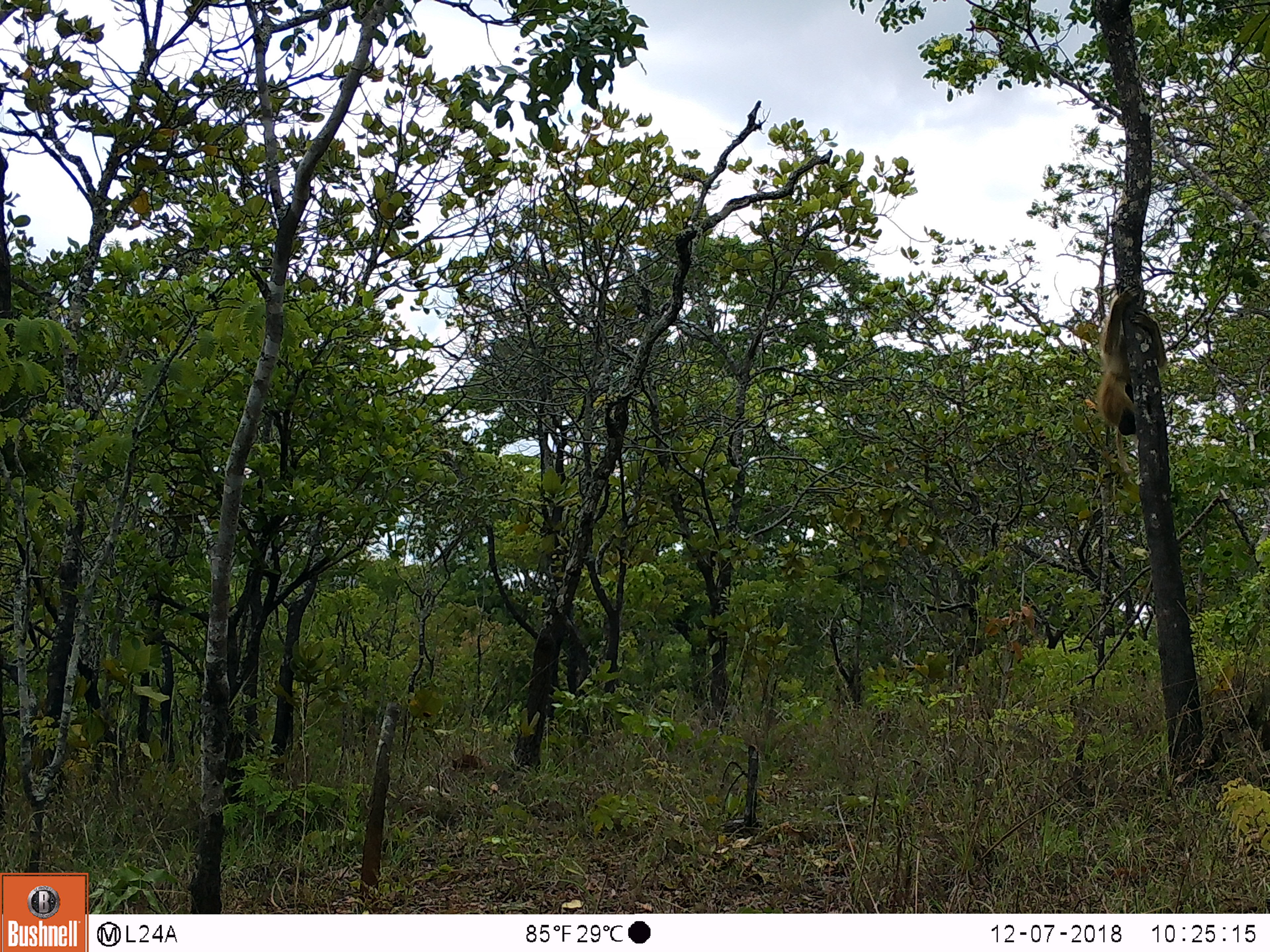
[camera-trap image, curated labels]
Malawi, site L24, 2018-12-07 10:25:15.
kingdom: Animalia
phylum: Chordata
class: Mammalia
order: Primates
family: Cercopithecidae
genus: Papio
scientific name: Papio cynocephalus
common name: yellow baboon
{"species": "yellow baboon (Papio cynocephalus)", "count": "1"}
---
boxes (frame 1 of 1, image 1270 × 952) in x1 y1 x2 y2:
yellow baboon: 1101 291 1170 485